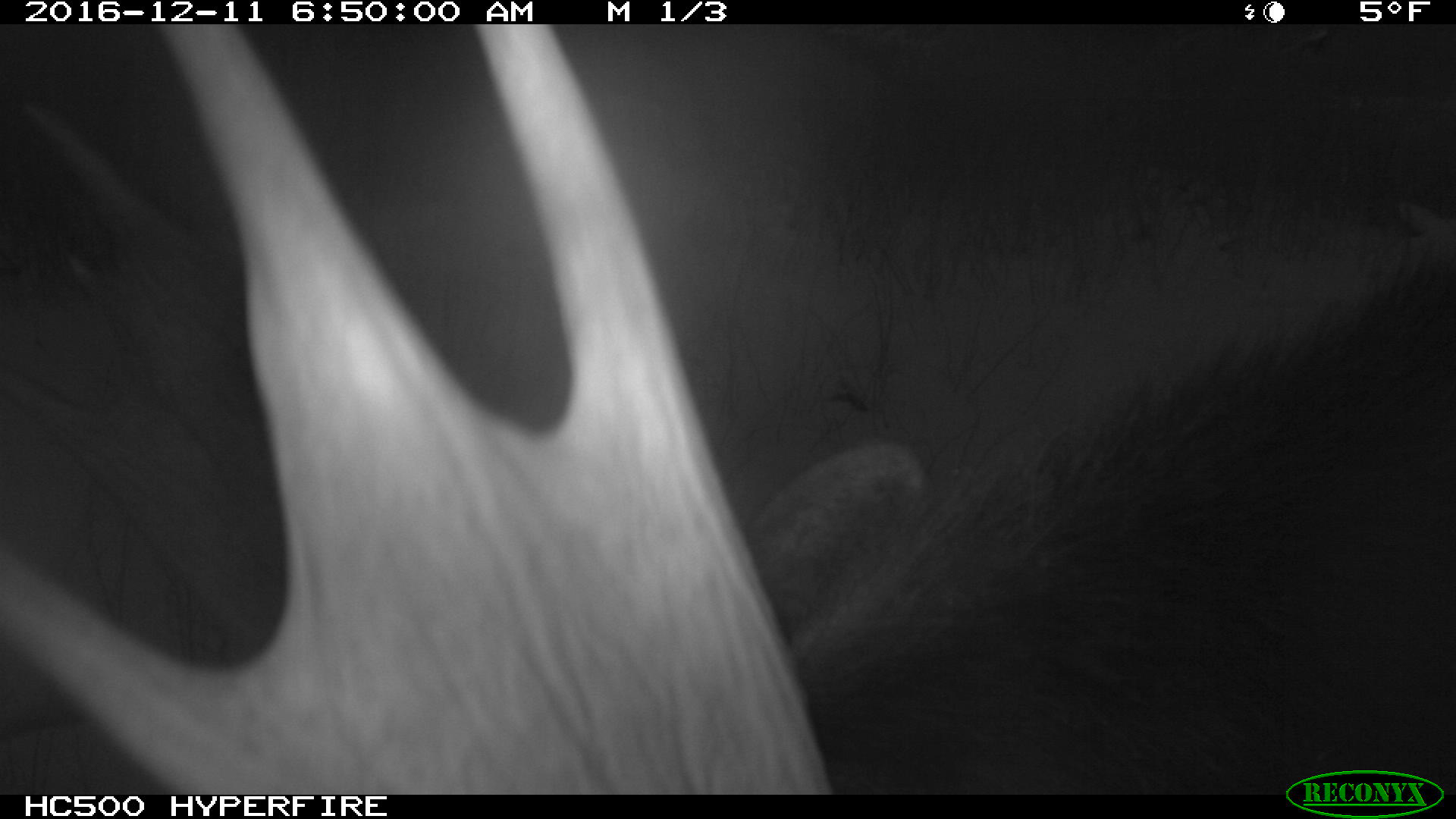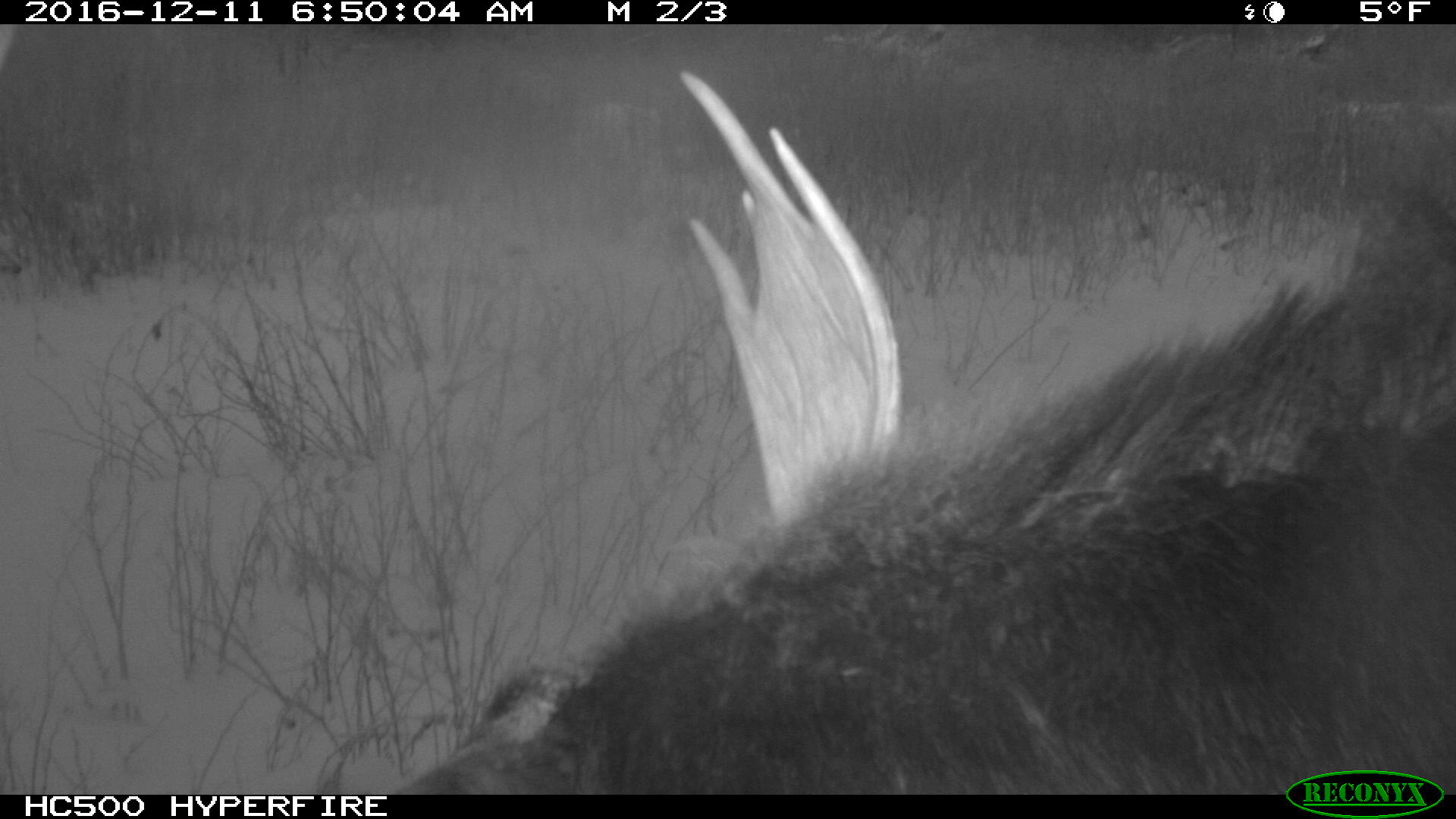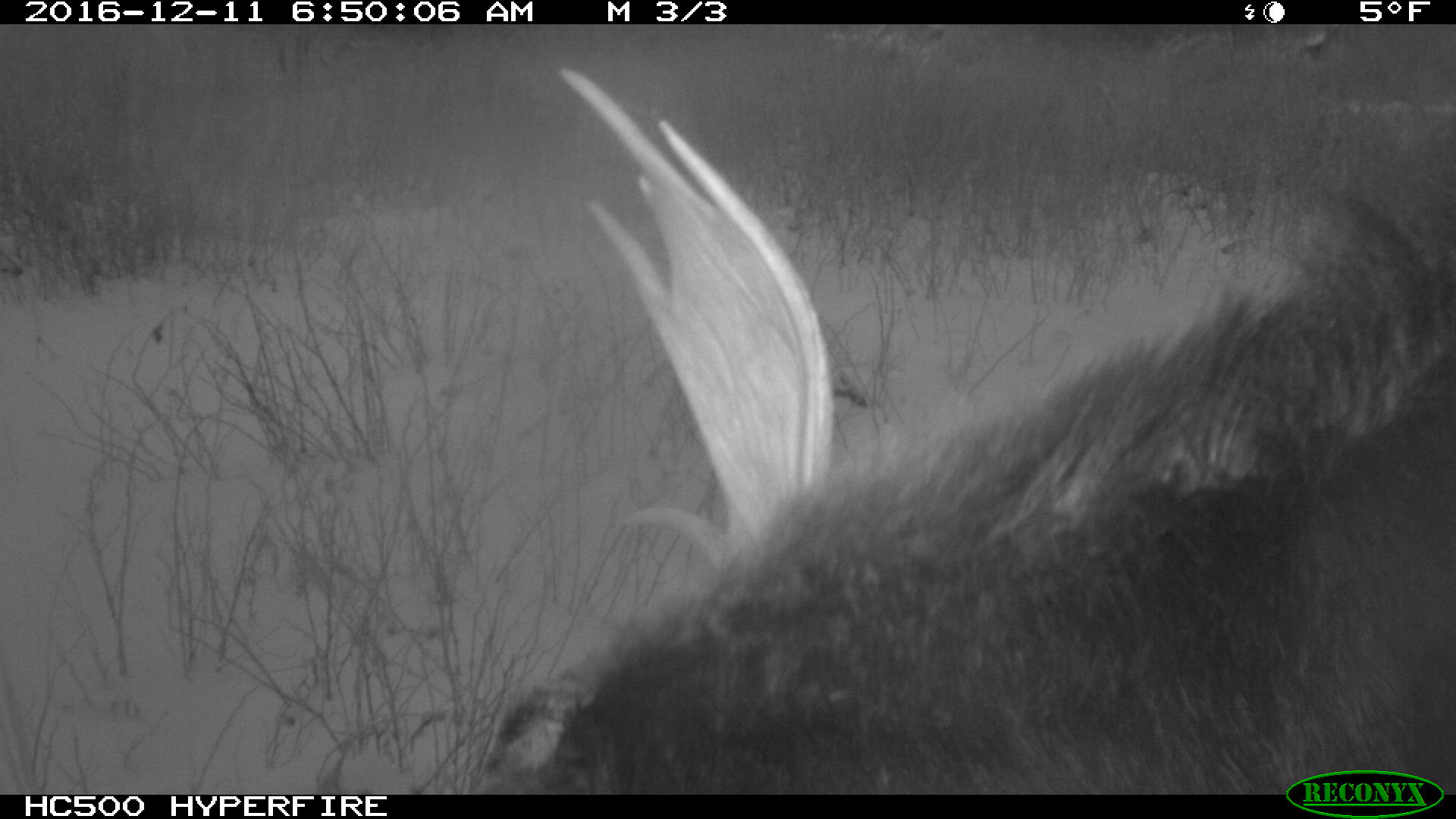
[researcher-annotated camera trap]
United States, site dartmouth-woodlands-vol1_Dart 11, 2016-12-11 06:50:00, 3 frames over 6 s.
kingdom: Animalia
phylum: Chordata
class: Mammalia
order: Artiodactyla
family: Cervidae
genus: Alces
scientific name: Alces alces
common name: moose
Moose (Alces alces).